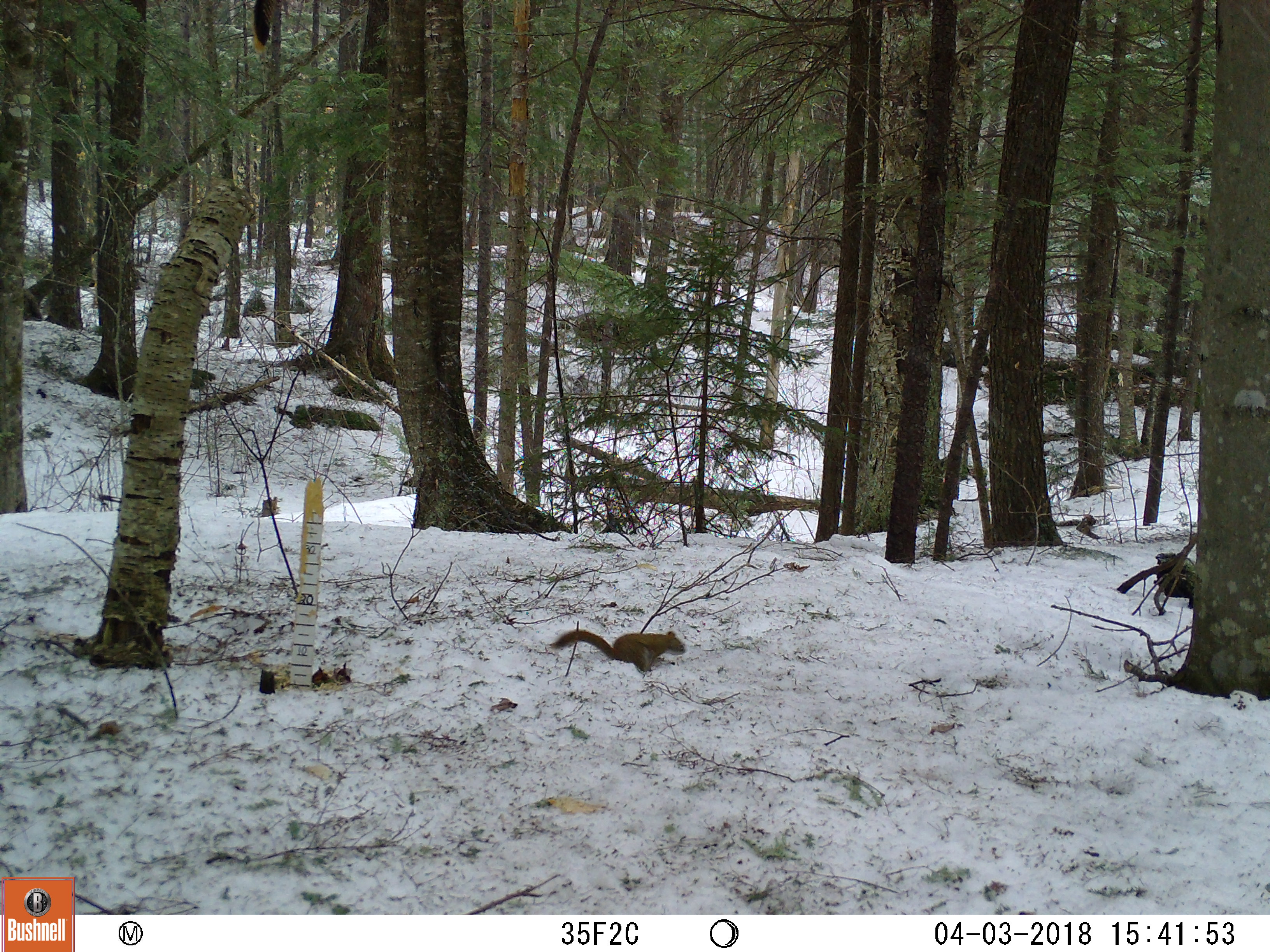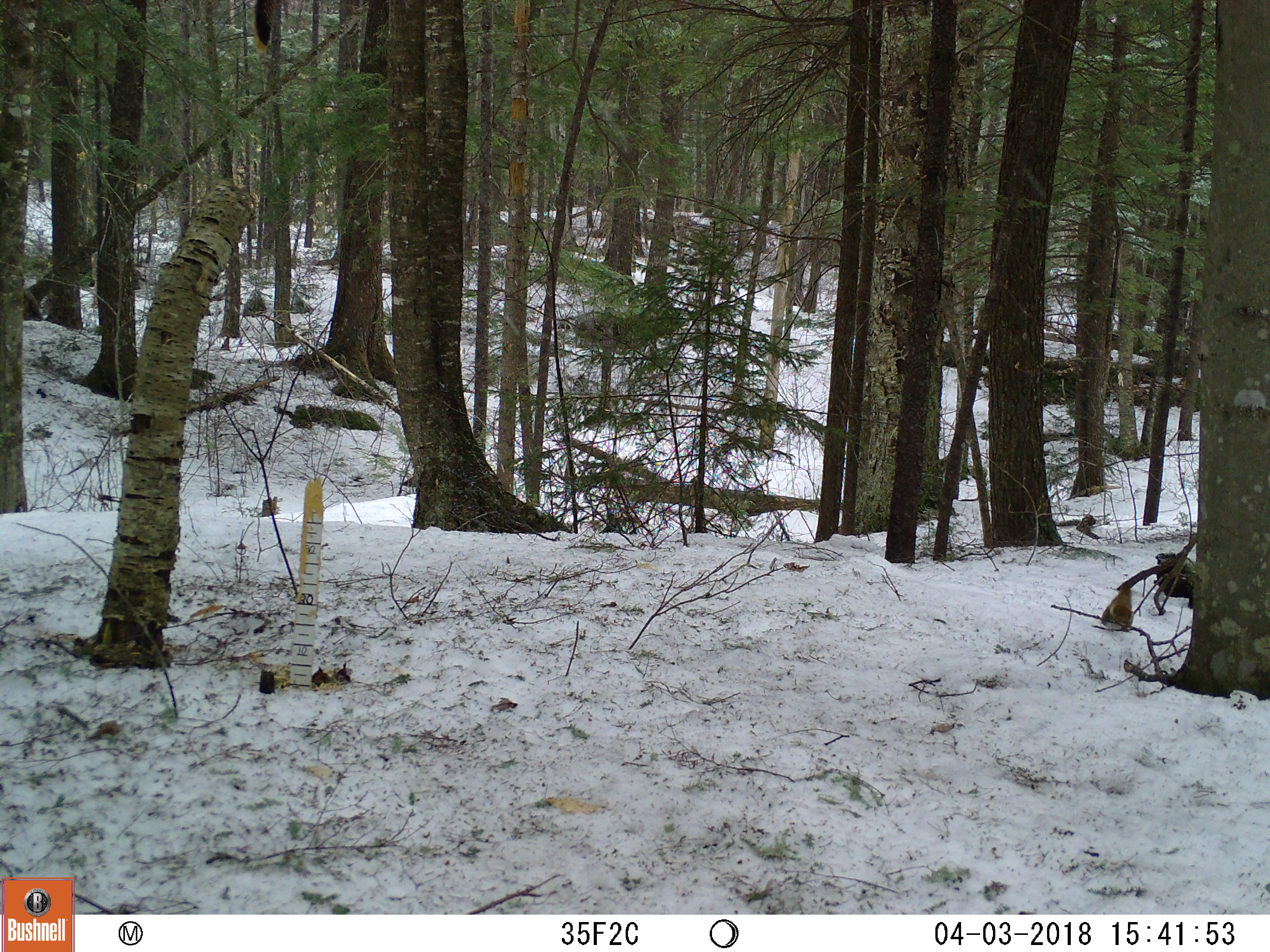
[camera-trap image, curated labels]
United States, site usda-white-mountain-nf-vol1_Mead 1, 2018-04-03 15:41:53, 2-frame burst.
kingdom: Animalia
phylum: Chordata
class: Mammalia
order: Rodentia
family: Sciuridae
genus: Tamiasciurus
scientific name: Tamiasciurus hudsonicus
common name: red squirrel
Red squirrel (Tamiasciurus hudsonicus).